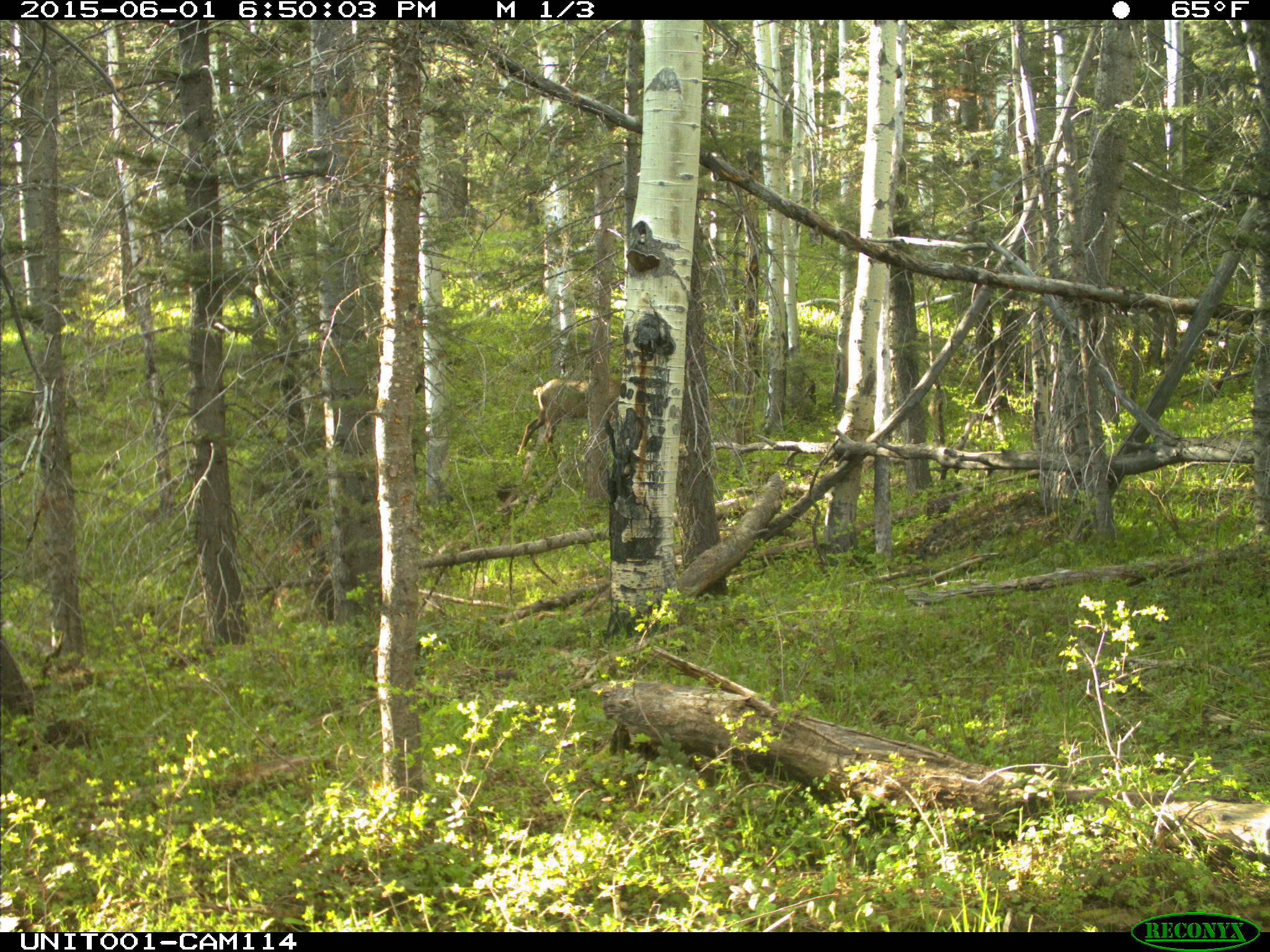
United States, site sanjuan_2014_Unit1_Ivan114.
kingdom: Animalia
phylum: Chordata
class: Mammalia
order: Artiodactyla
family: Cervidae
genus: Cervus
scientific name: Cervus elaphus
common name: red deer